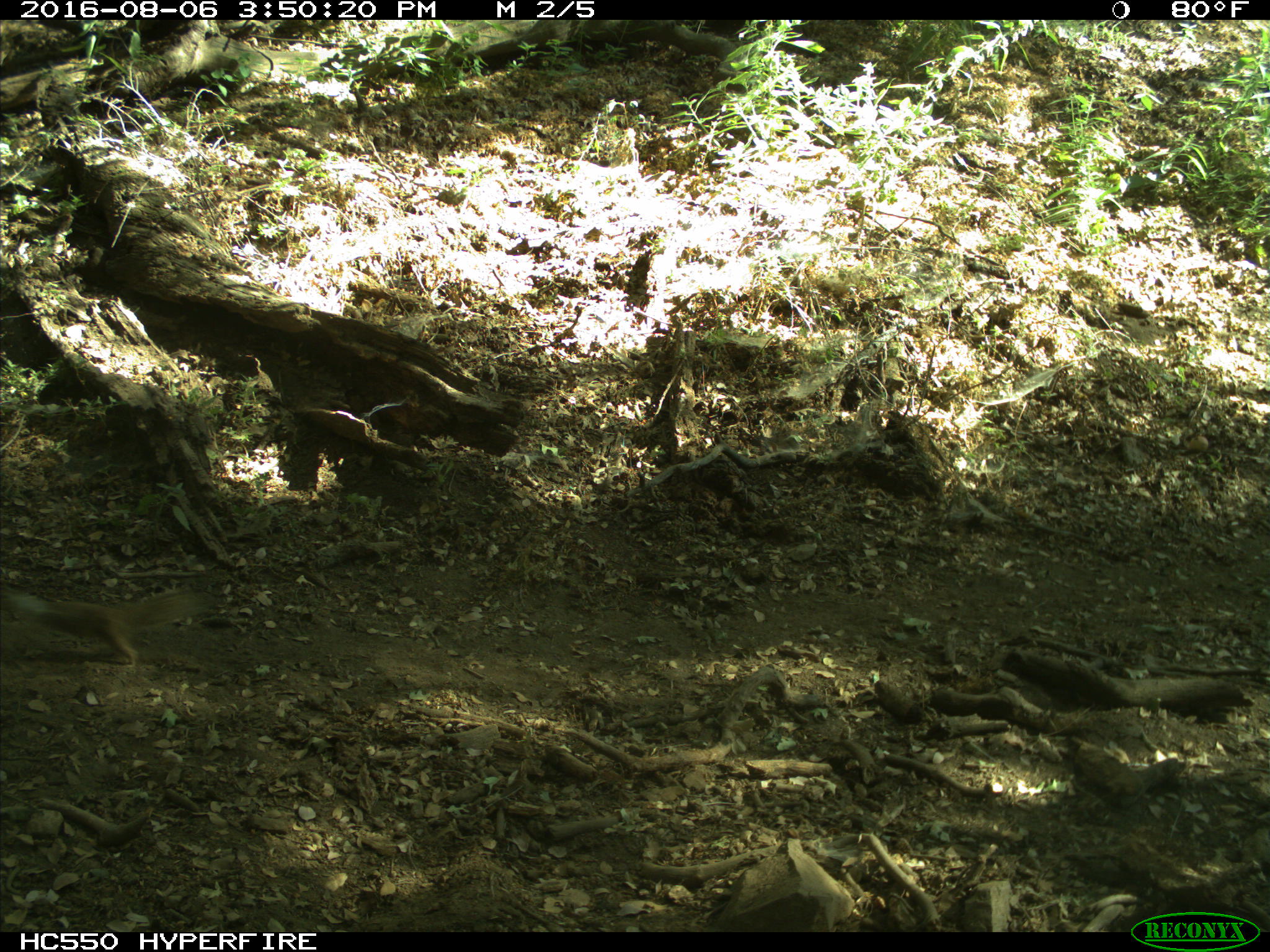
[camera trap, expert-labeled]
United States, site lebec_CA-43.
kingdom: Animalia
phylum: Chordata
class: Mammalia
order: Rodentia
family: Sciuridae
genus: Otospermophilus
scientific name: Otospermophilus beecheyi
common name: california ground squirrel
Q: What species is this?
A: Otospermophilus beecheyi (california ground squirrel).